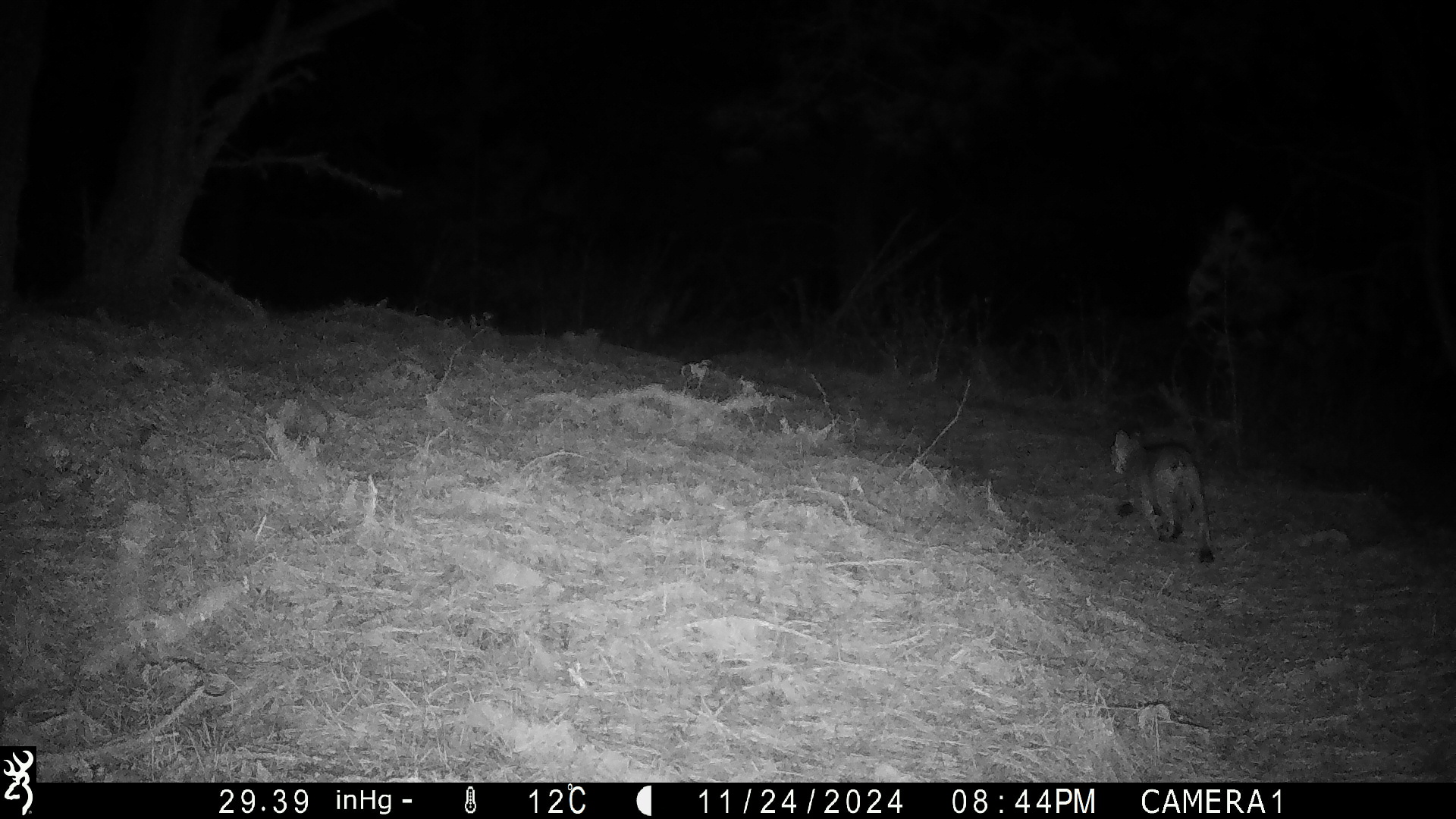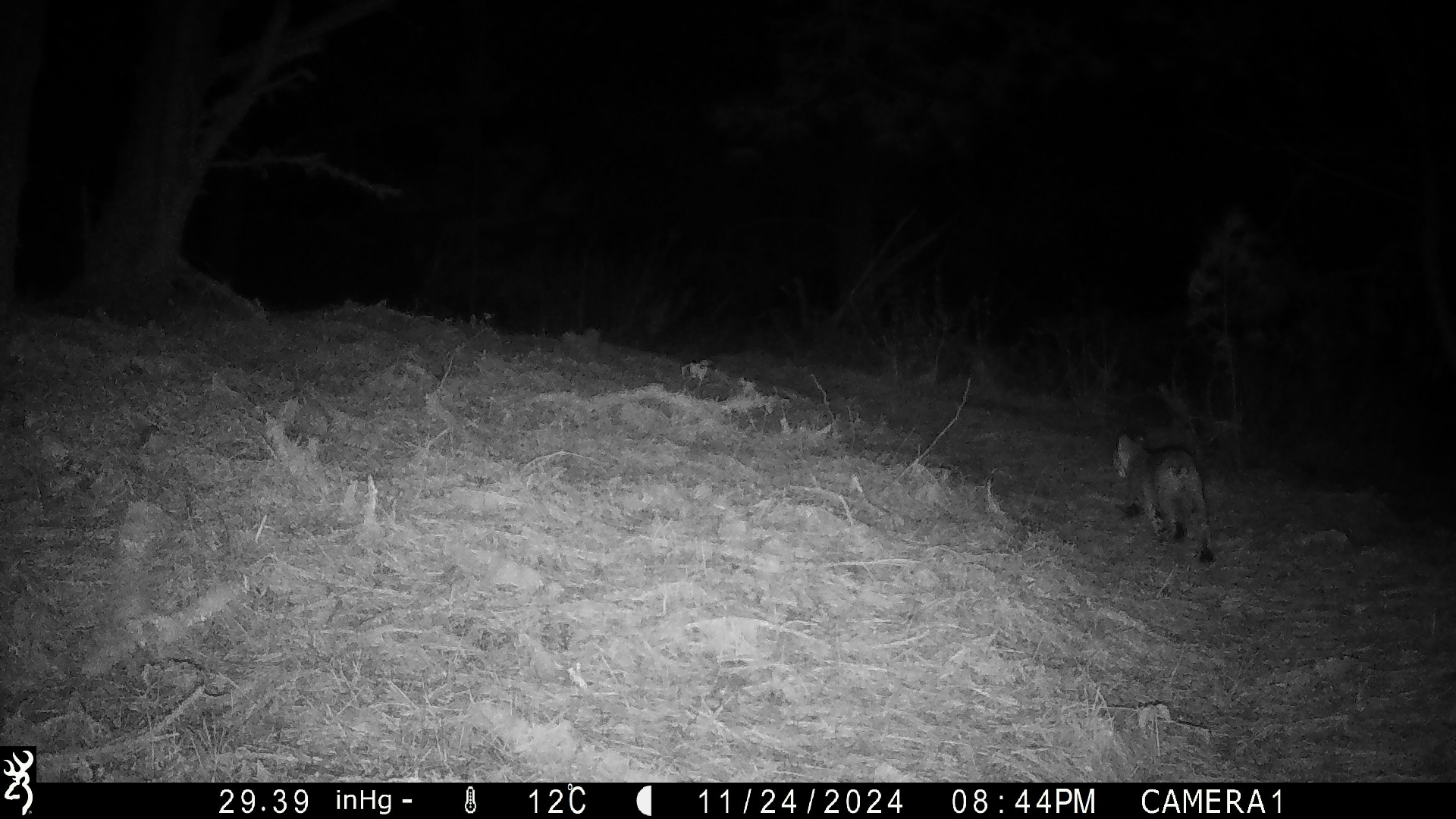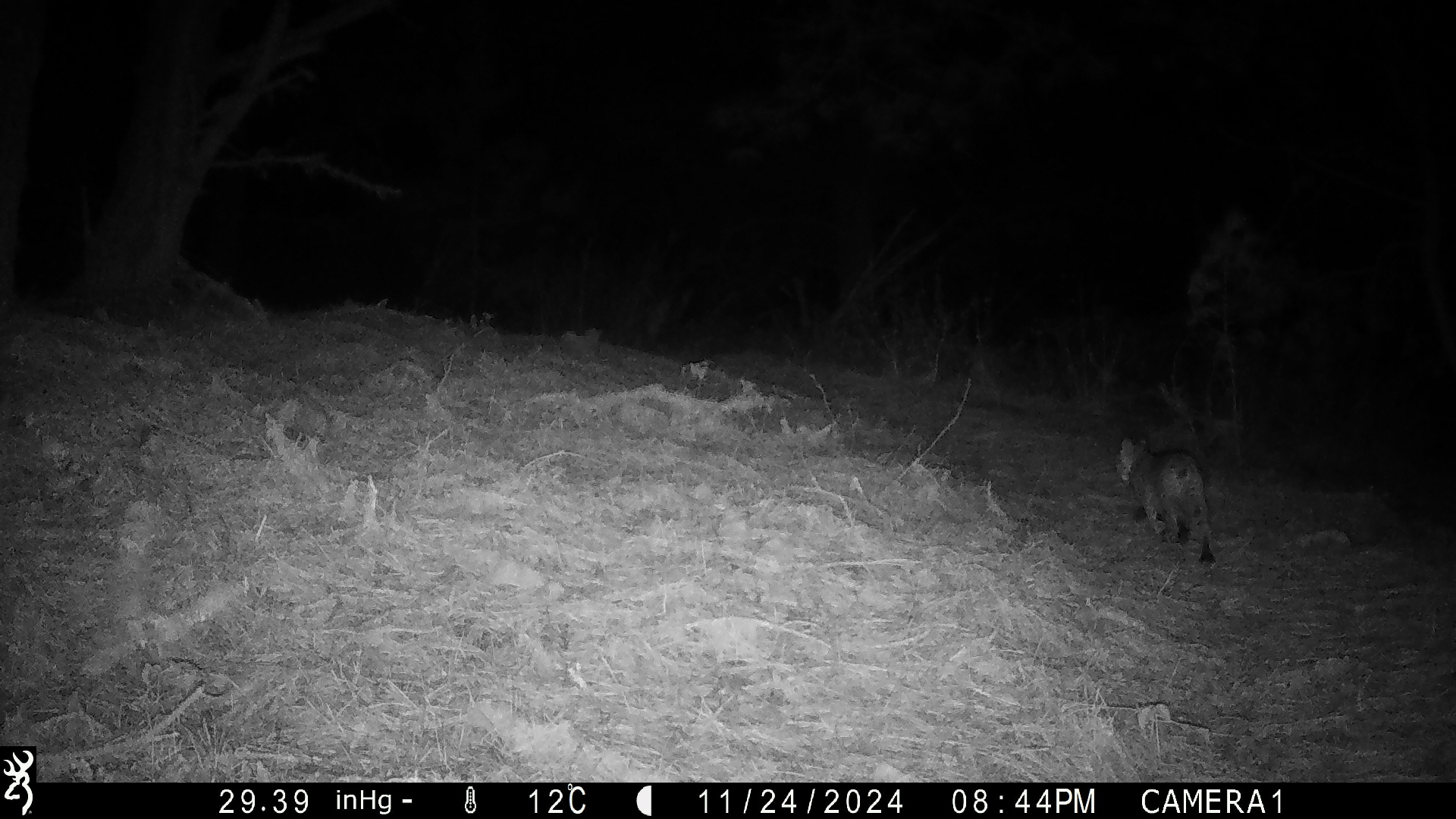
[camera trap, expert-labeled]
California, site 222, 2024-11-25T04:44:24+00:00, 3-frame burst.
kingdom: Animalia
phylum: Chordata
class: Mammalia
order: Carnivora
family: Felidae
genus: Lynx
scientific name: Lynx rufus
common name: bobcat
Bobcat (Lynx rufus).